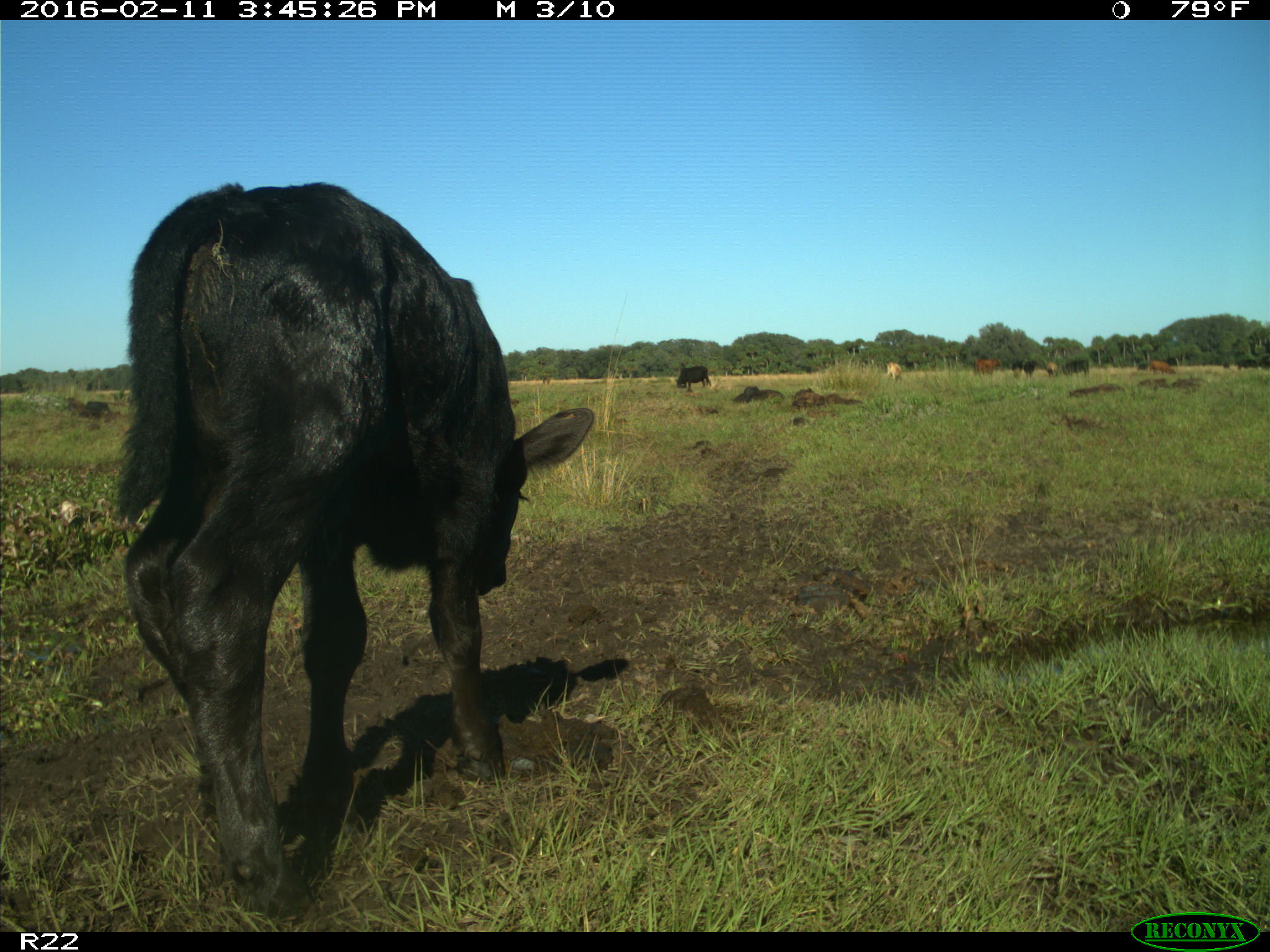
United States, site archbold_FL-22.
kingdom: Animalia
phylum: Chordata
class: Mammalia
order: Artiodactyla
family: Bovidae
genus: Bos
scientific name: Bos taurus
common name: domestic cow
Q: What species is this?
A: Bos taurus (domestic cow).